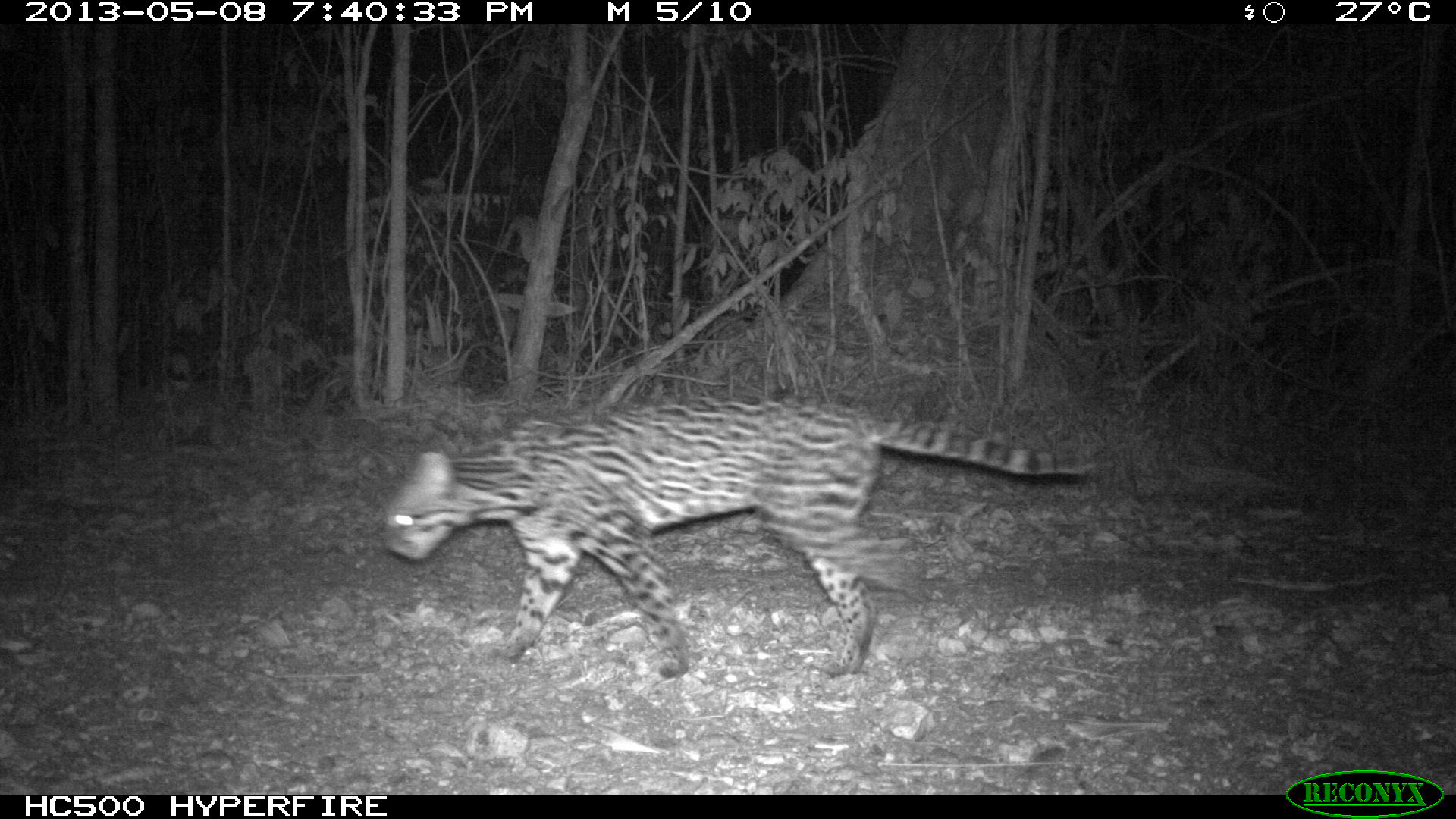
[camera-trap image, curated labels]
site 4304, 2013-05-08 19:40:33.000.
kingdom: Animalia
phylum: Chordata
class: Mammalia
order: Carnivora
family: Felidae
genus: Leopardus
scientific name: Leopardus pardalis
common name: ocelot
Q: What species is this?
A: Leopardus pardalis (ocelot).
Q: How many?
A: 1.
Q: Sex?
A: Female.